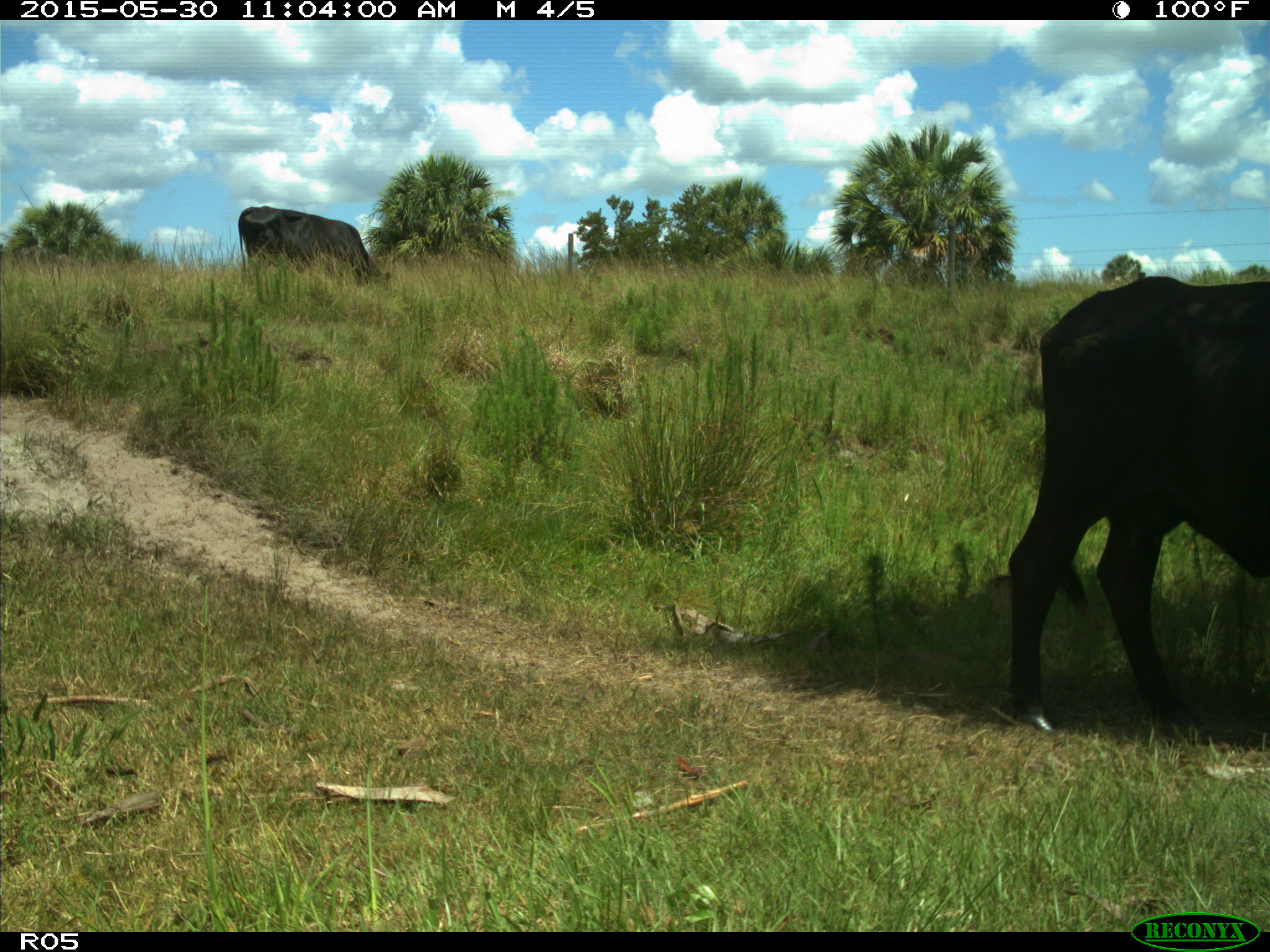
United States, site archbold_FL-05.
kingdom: Animalia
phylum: Chordata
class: Mammalia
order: Artiodactyla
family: Bovidae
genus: Bos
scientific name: Bos taurus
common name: domestic cow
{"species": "Bos taurus (domestic cow)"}